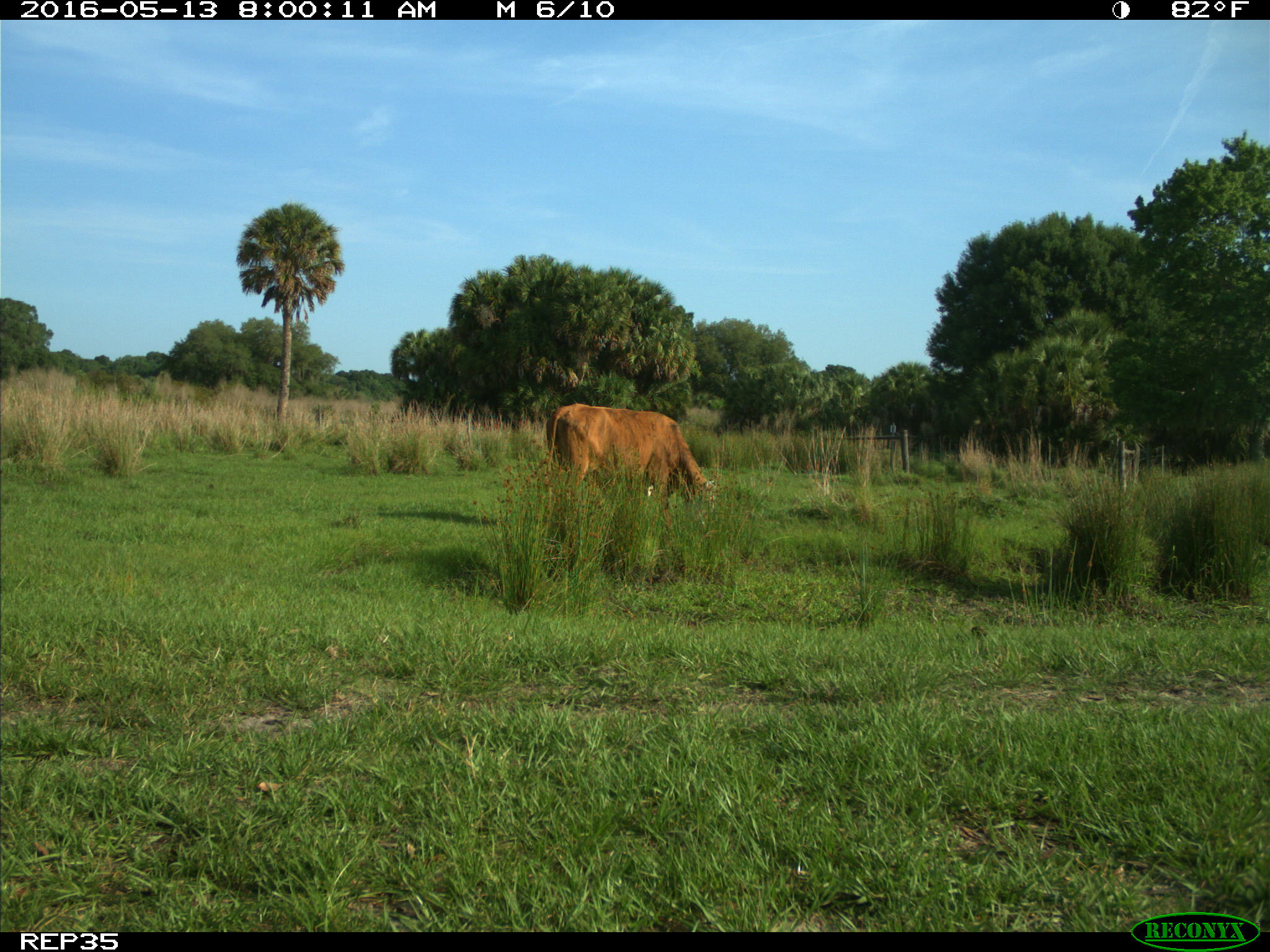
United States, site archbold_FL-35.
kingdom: Animalia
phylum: Chordata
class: Mammalia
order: Artiodactyla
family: Bovidae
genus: Bos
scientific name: Bos taurus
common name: domestic cow